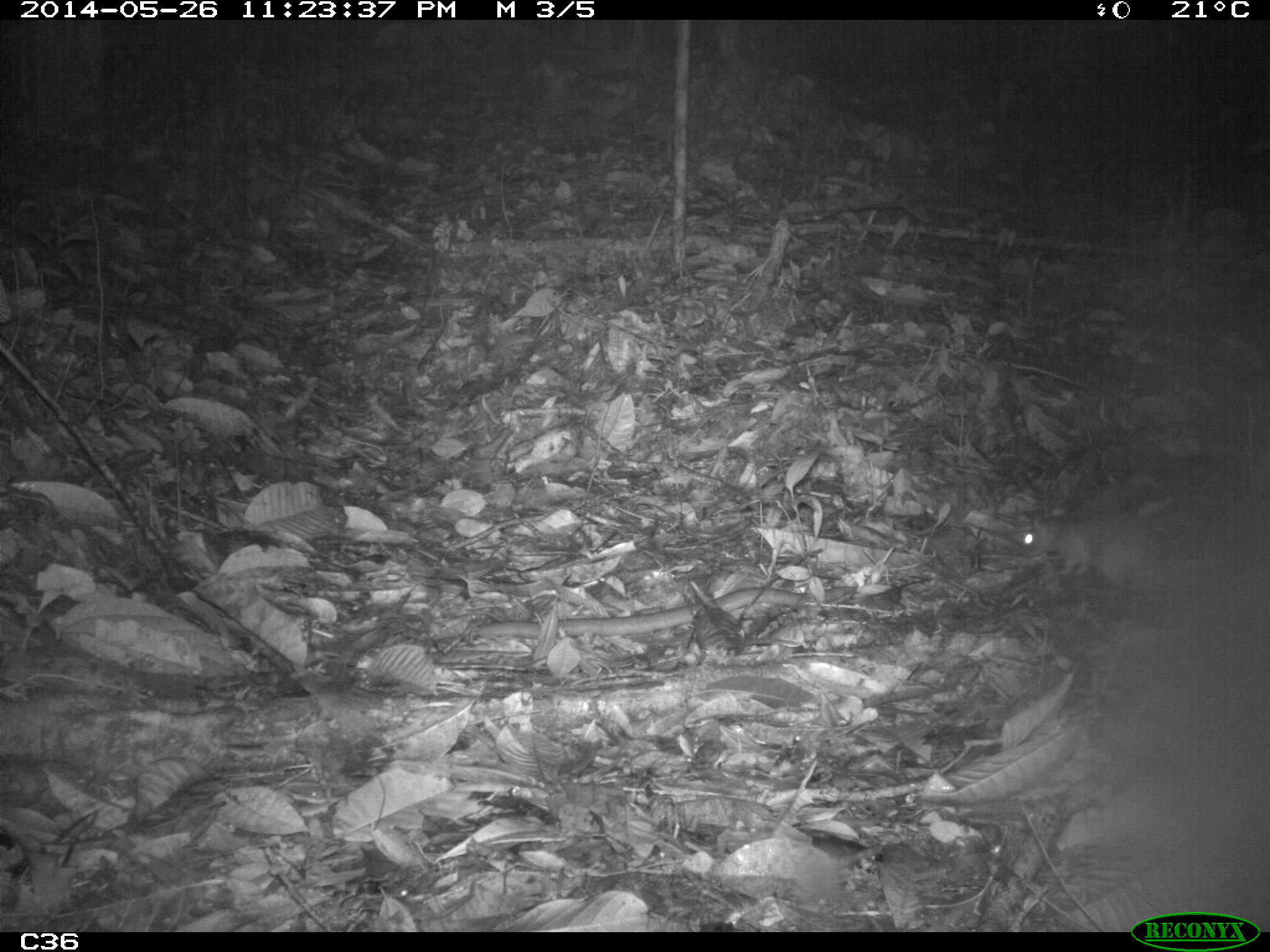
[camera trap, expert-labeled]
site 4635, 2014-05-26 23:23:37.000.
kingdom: Animalia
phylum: Chordata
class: Mammalia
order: Rodentia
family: Muridae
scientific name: Muridae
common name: mice, rats, and gerbils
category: unknown mouse or rat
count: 2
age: adult